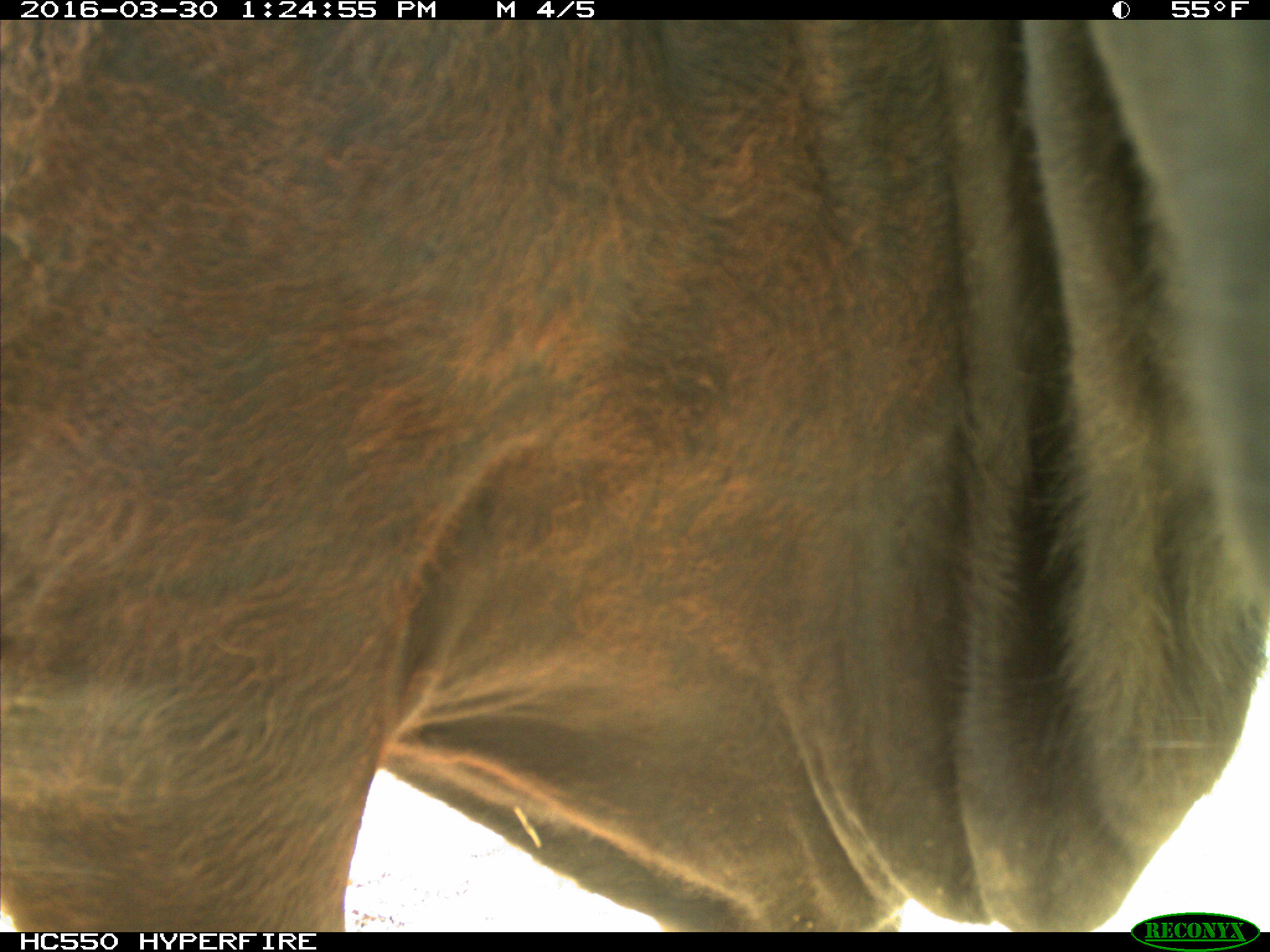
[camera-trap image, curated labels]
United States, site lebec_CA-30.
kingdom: Animalia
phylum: Chordata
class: Mammalia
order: Artiodactyla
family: Bovidae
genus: Bos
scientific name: Bos taurus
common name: domestic cow